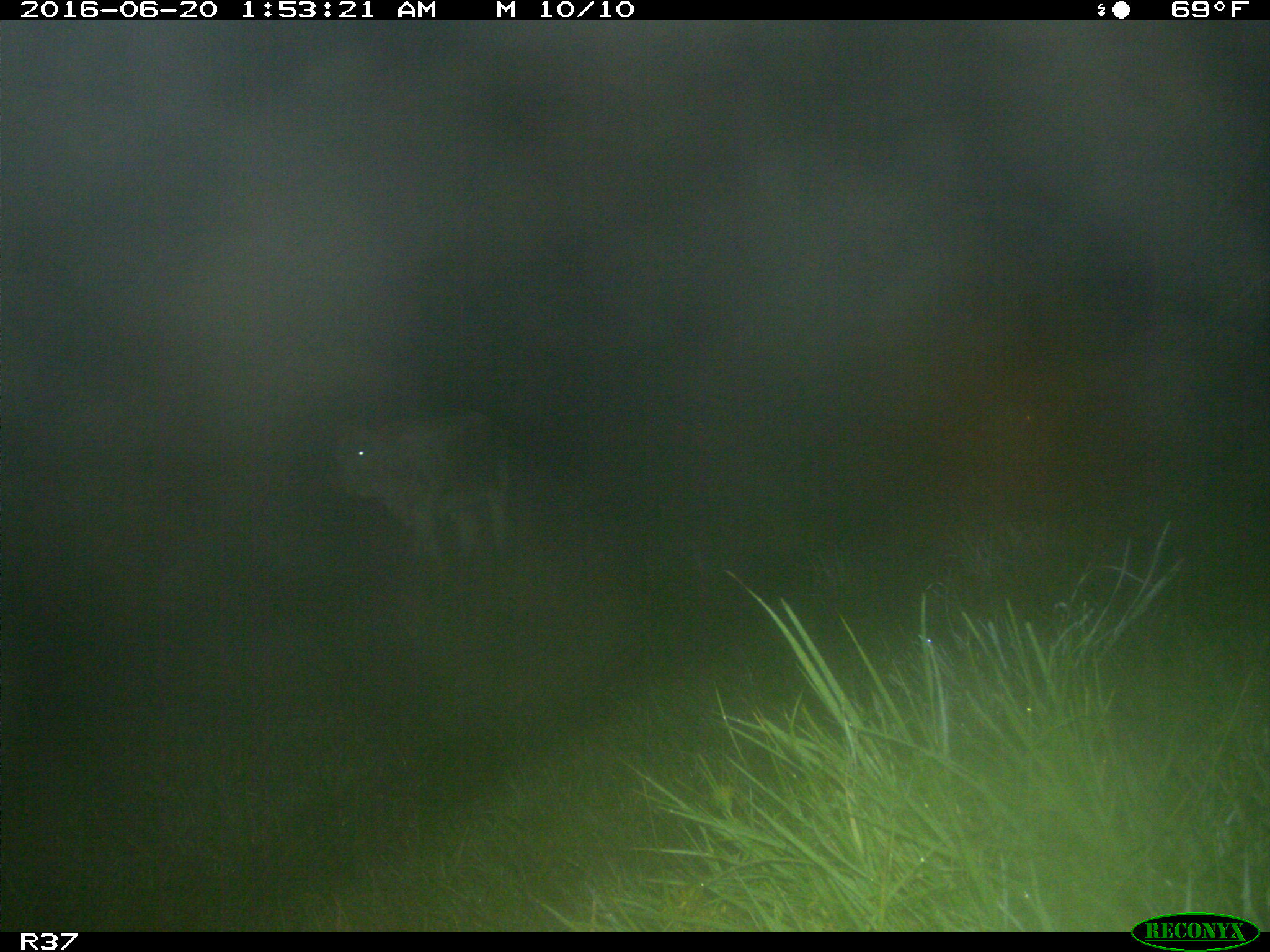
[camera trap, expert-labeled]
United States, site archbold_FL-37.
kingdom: Animalia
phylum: Chordata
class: Mammalia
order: Artiodactyla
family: Bovidae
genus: Bos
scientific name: Bos taurus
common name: domestic cow